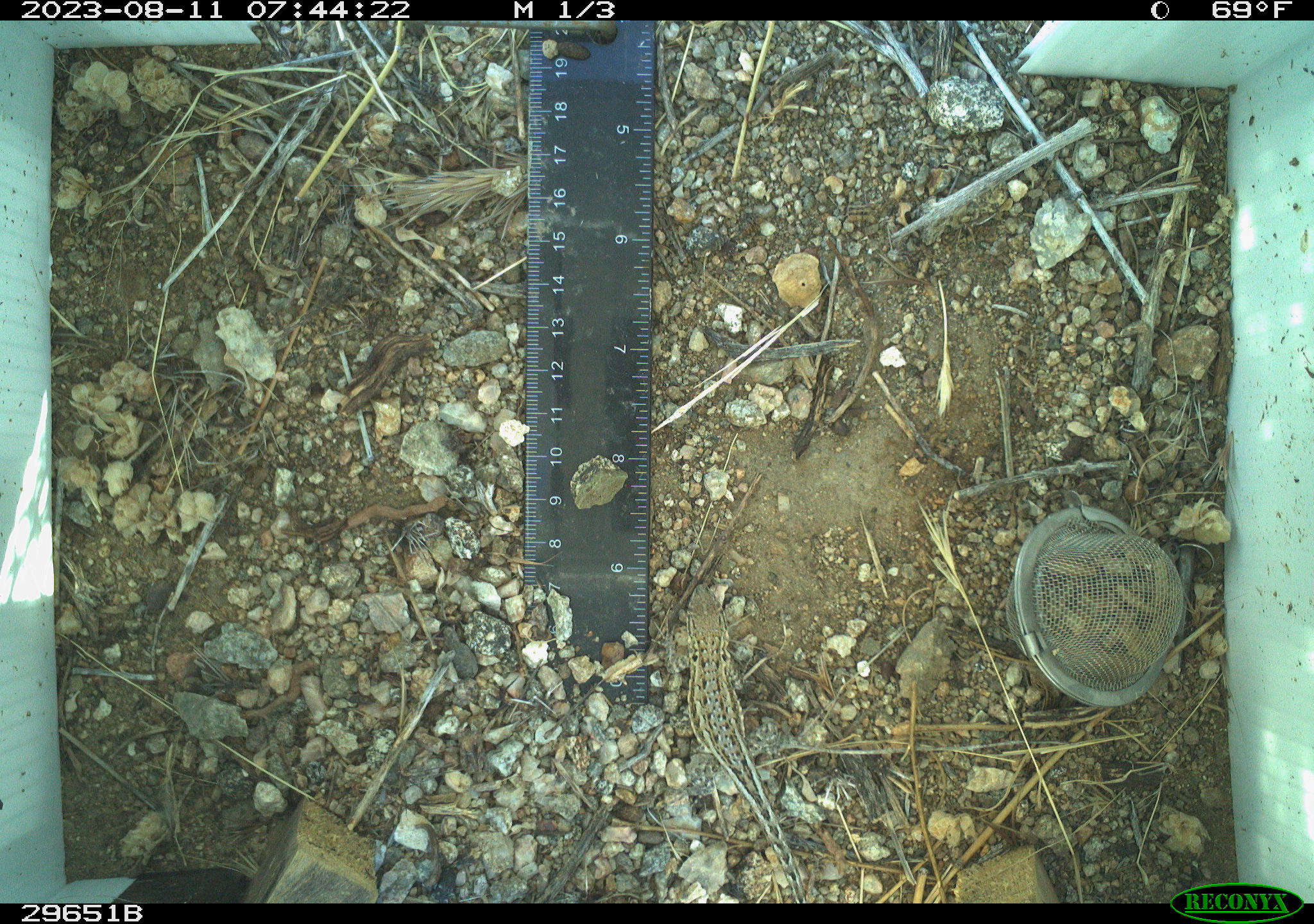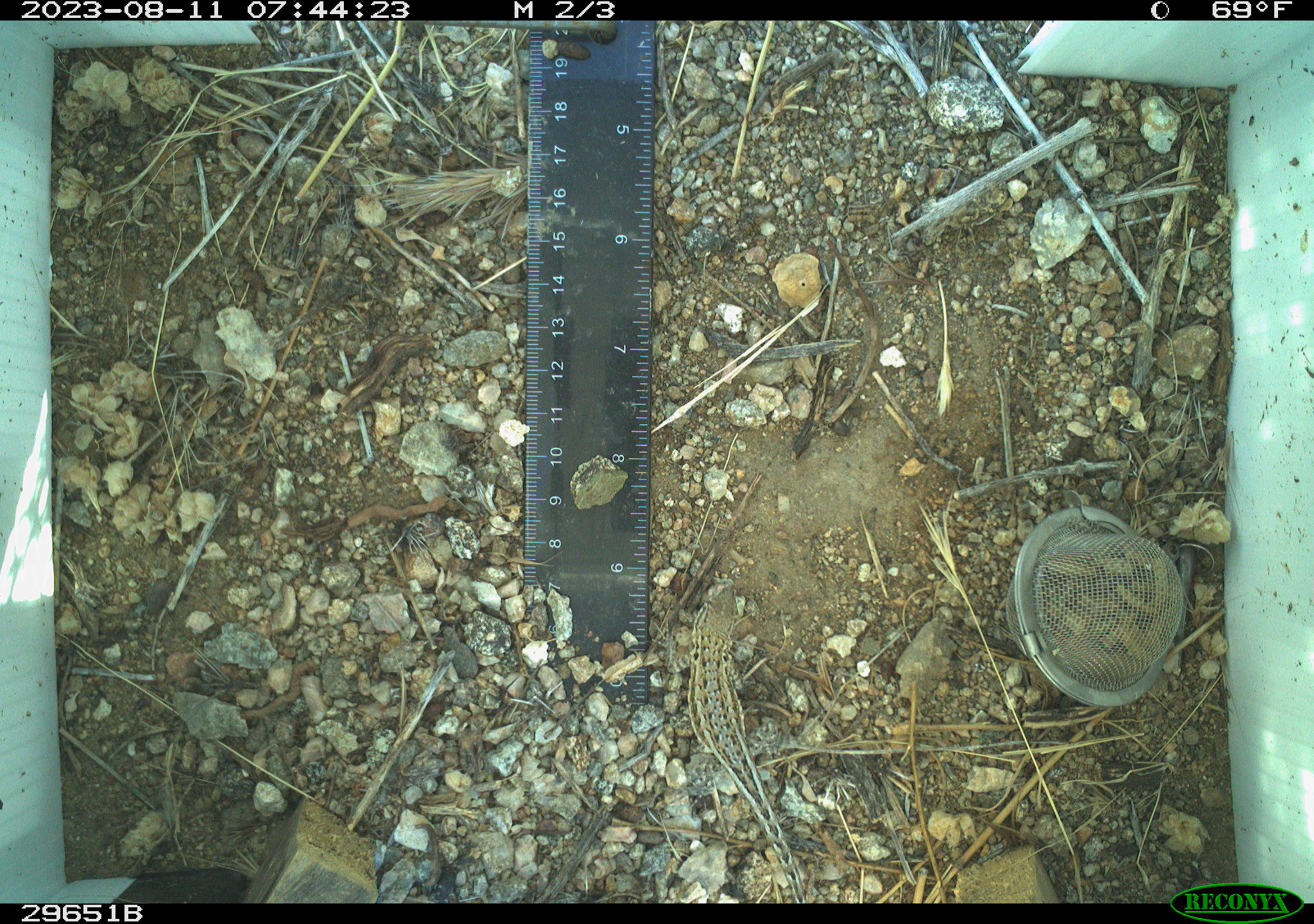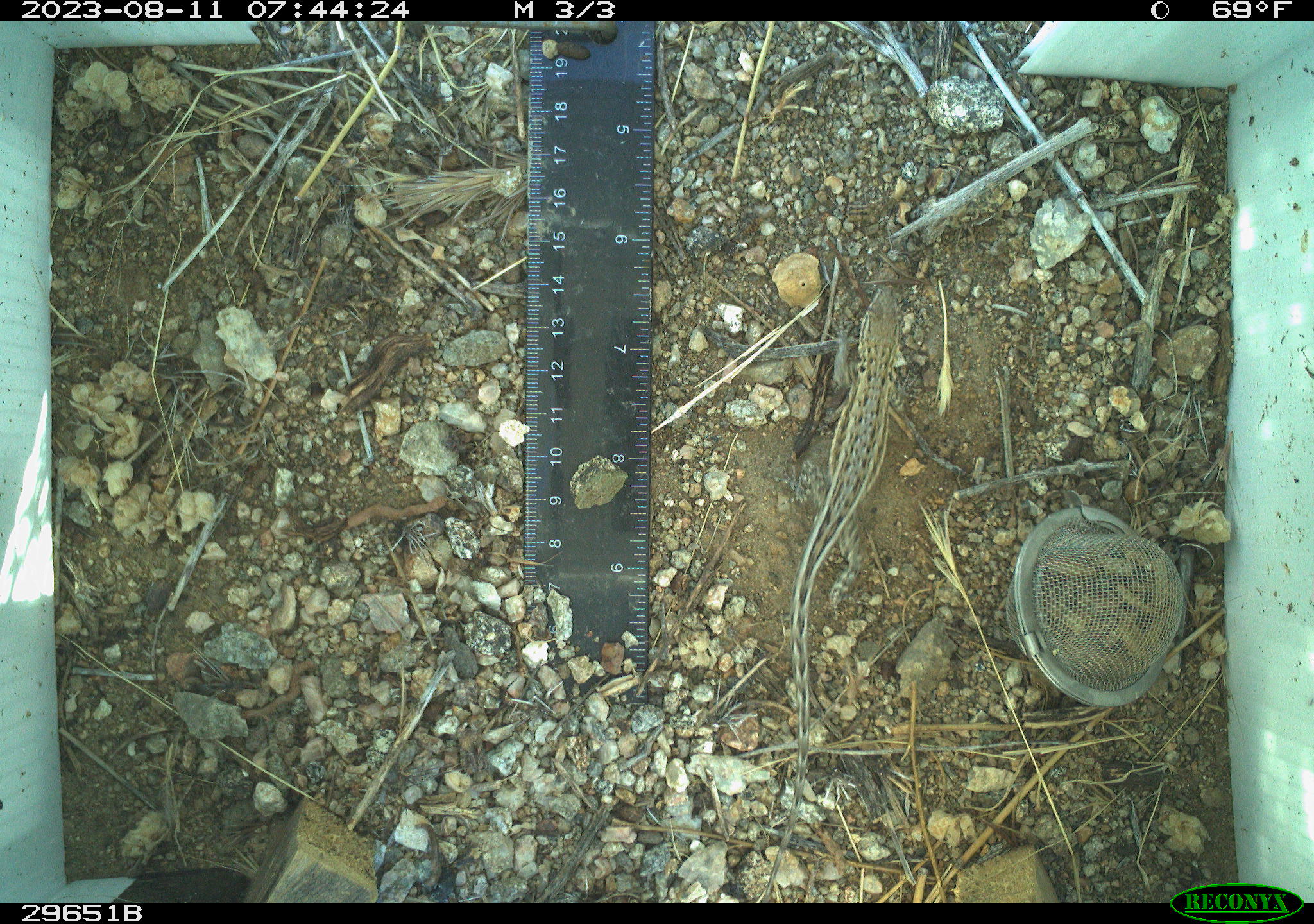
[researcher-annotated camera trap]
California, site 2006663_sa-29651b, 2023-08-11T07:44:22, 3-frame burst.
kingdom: Animalia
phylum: Chordata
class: Reptilia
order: Squamata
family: Phrynosomatidae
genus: Uta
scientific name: Uta stansburiana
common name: common side-blotched lizard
Common side-blotched lizard (Uta stansburiana).